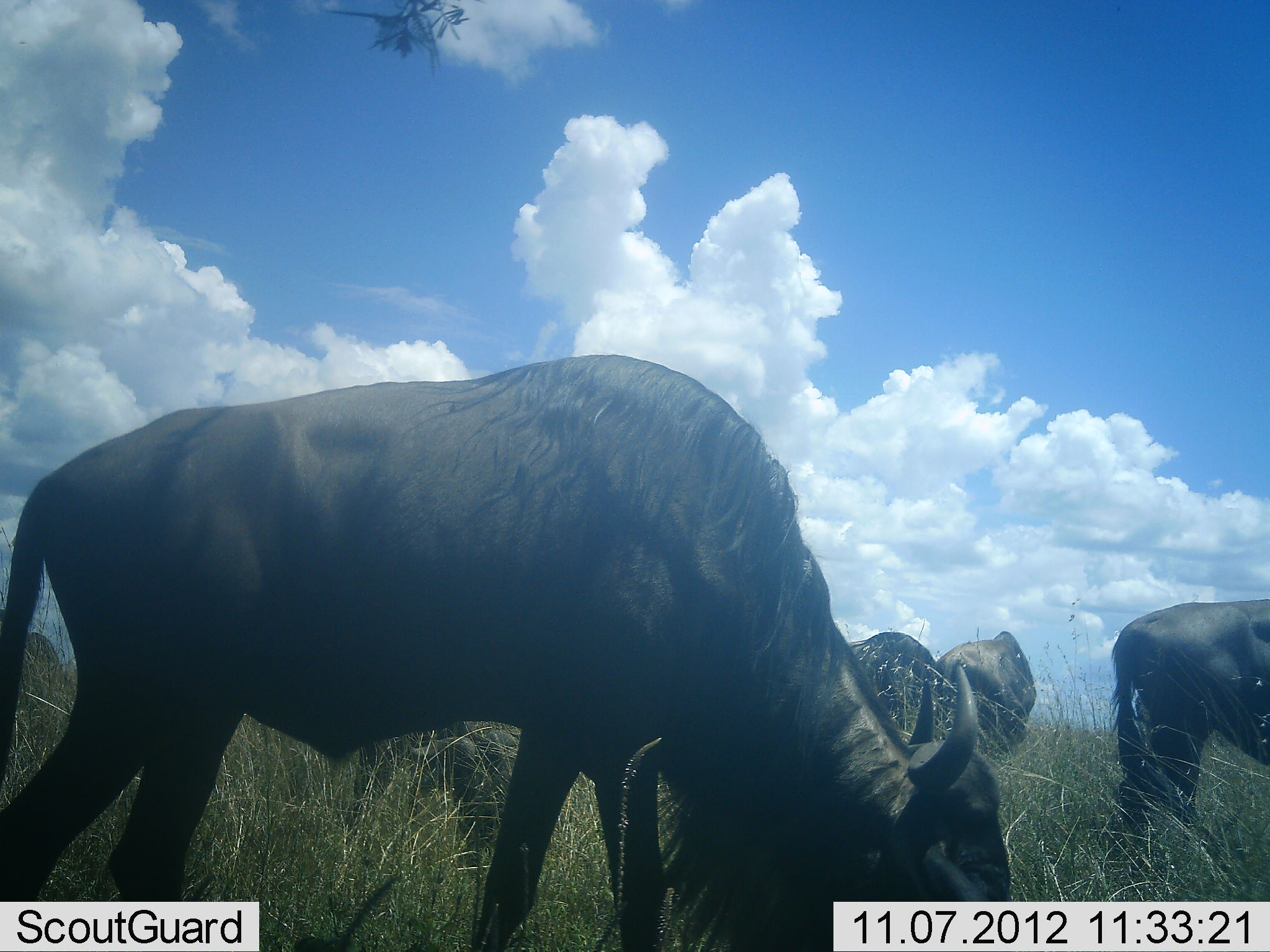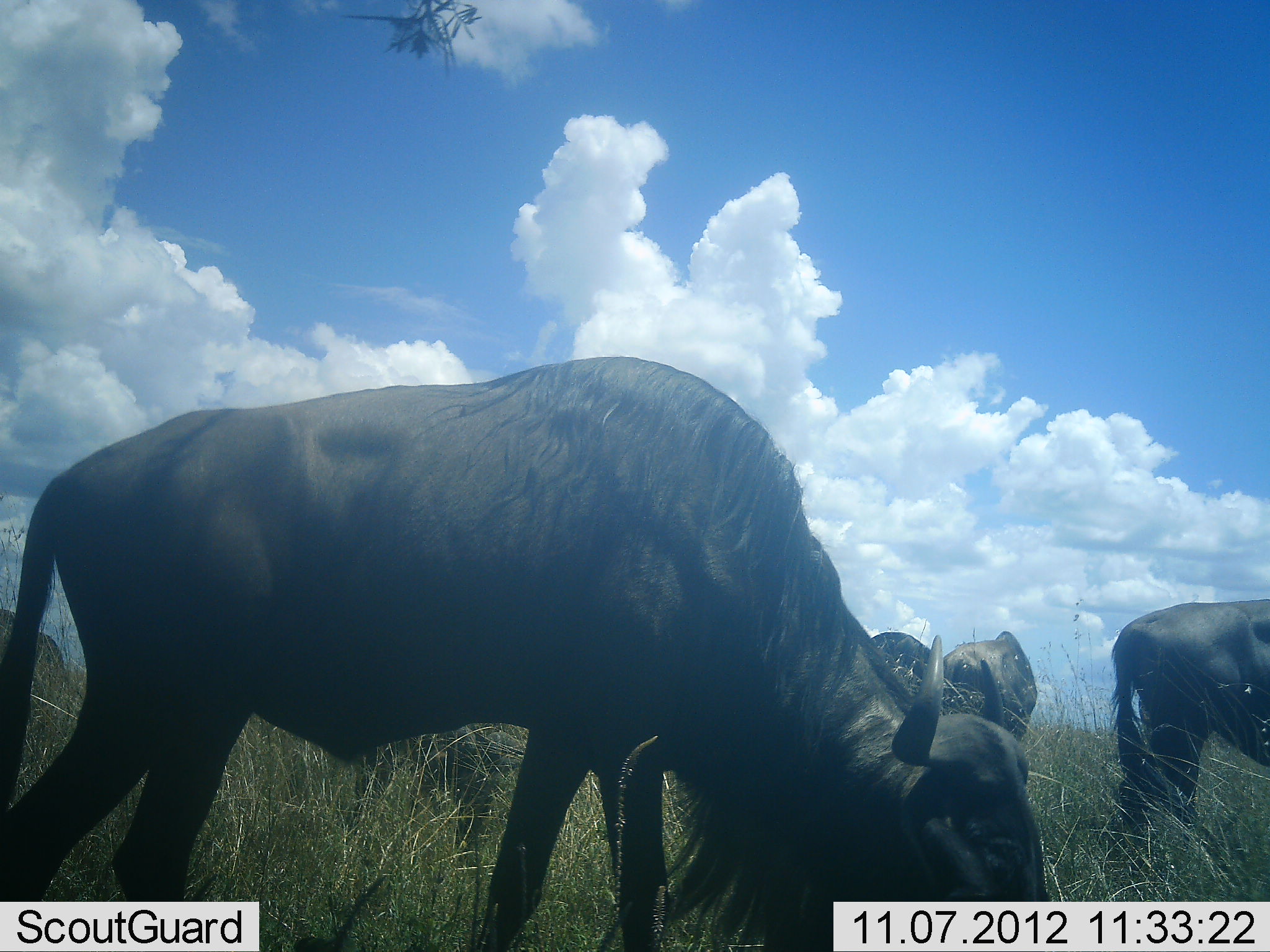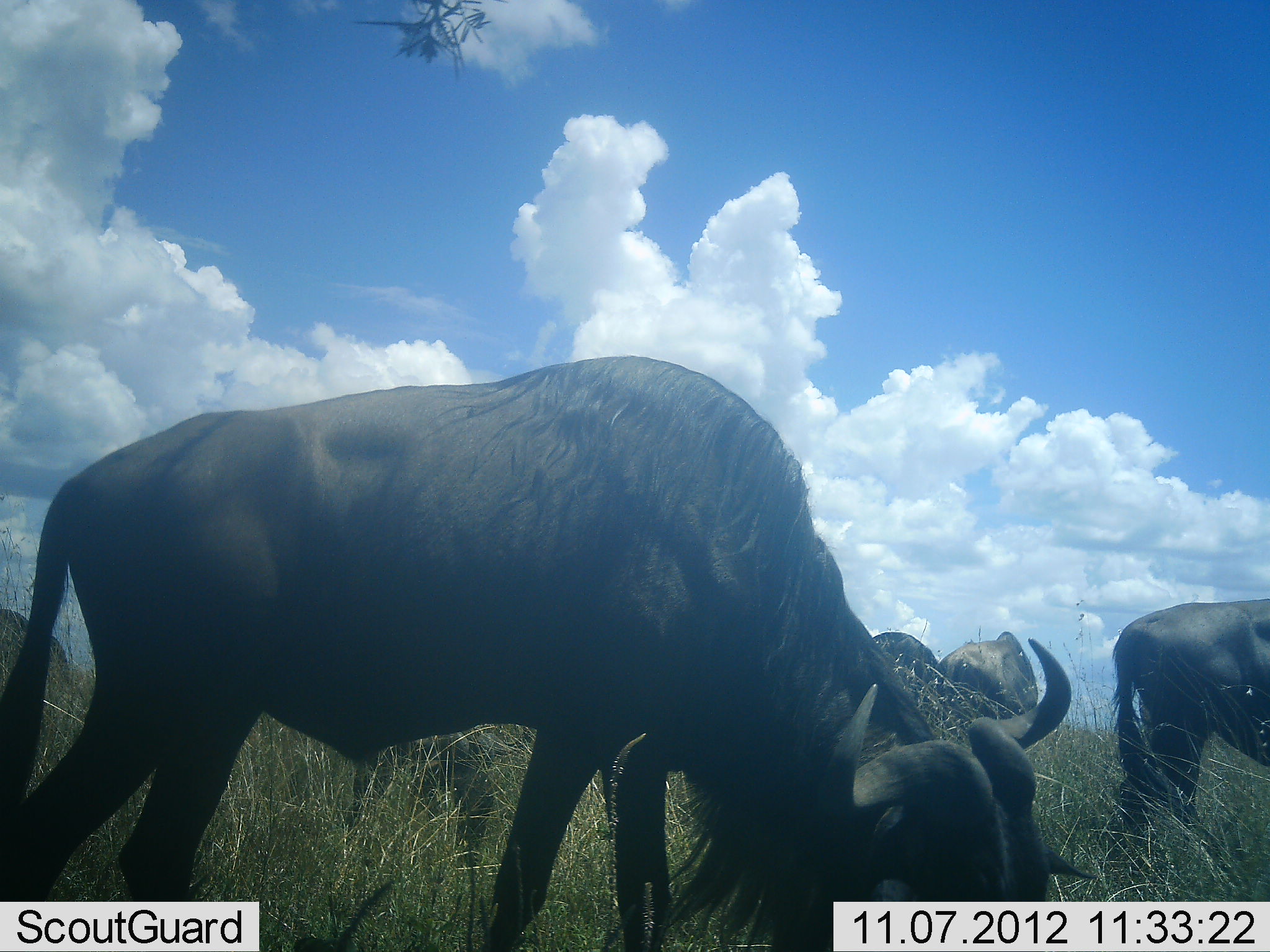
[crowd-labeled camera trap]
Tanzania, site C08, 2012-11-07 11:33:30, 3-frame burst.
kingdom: Animalia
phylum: Chordata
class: Mammalia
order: Artiodactyla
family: Bovidae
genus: Connochaetes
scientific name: Connochaetes taurinus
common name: blue wildebeest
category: wildebeest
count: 6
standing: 10%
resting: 0%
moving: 10%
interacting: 0%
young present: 0%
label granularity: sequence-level